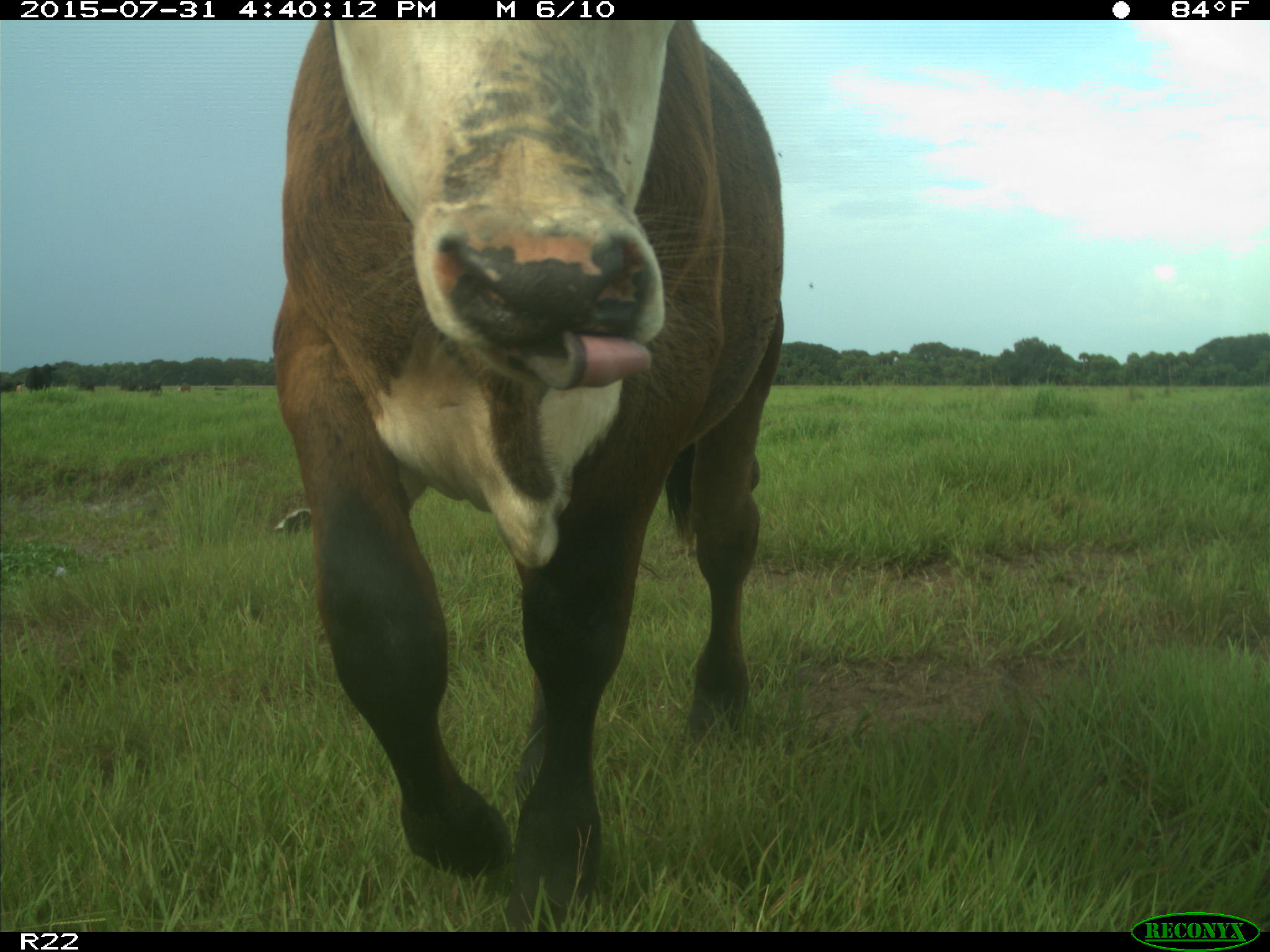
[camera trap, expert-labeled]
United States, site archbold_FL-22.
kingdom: Animalia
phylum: Chordata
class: Mammalia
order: Artiodactyla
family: Bovidae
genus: Bos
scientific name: Bos taurus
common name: domestic cow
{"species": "Bos taurus (domestic cow)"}